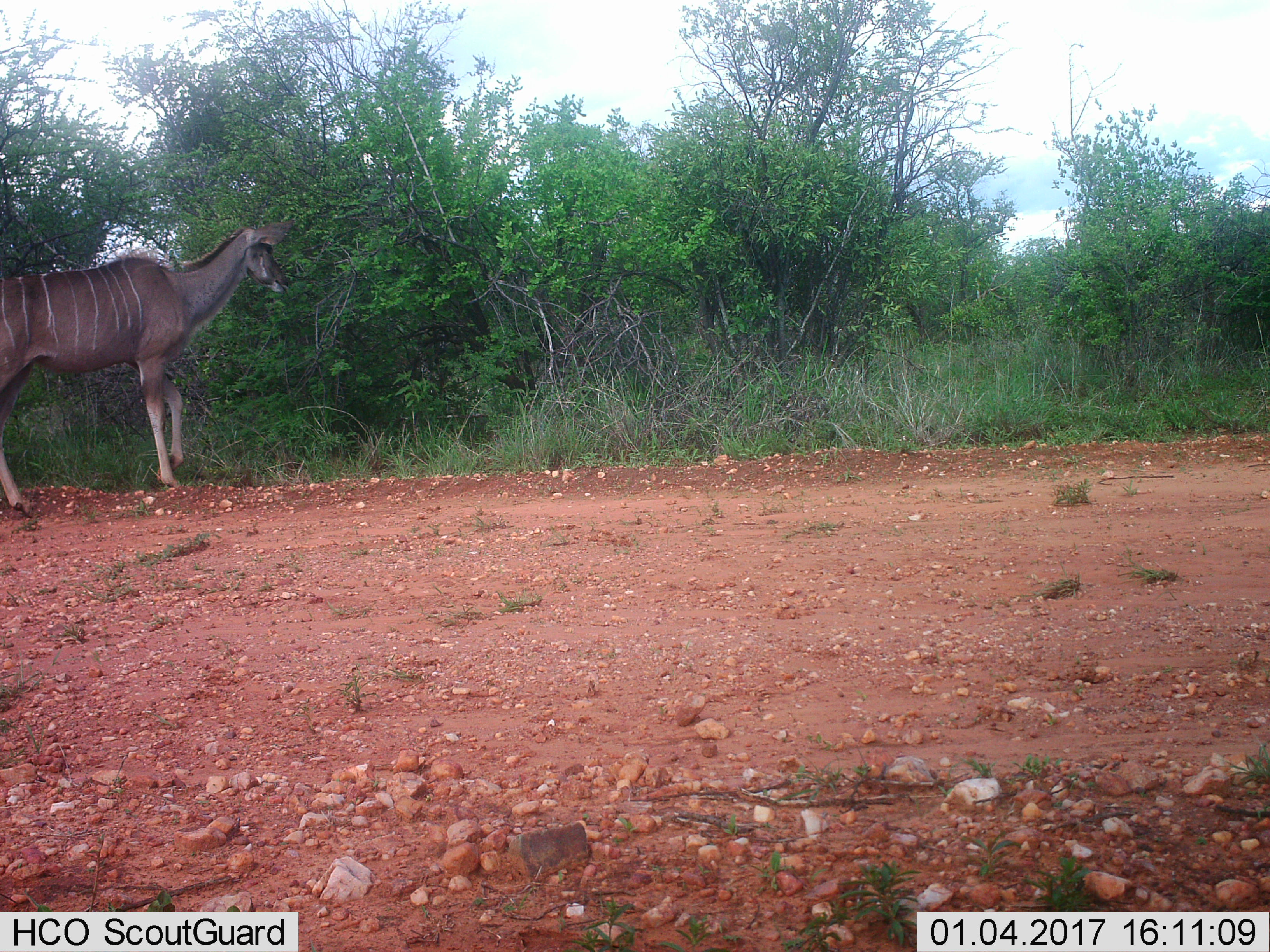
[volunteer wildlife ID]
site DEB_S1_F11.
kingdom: Animalia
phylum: Chordata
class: Mammalia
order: Artiodactyla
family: Bovidae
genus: Tragelaphus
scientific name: Tragelaphus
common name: kudu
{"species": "kudu (Tragelaphus)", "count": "1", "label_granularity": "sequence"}